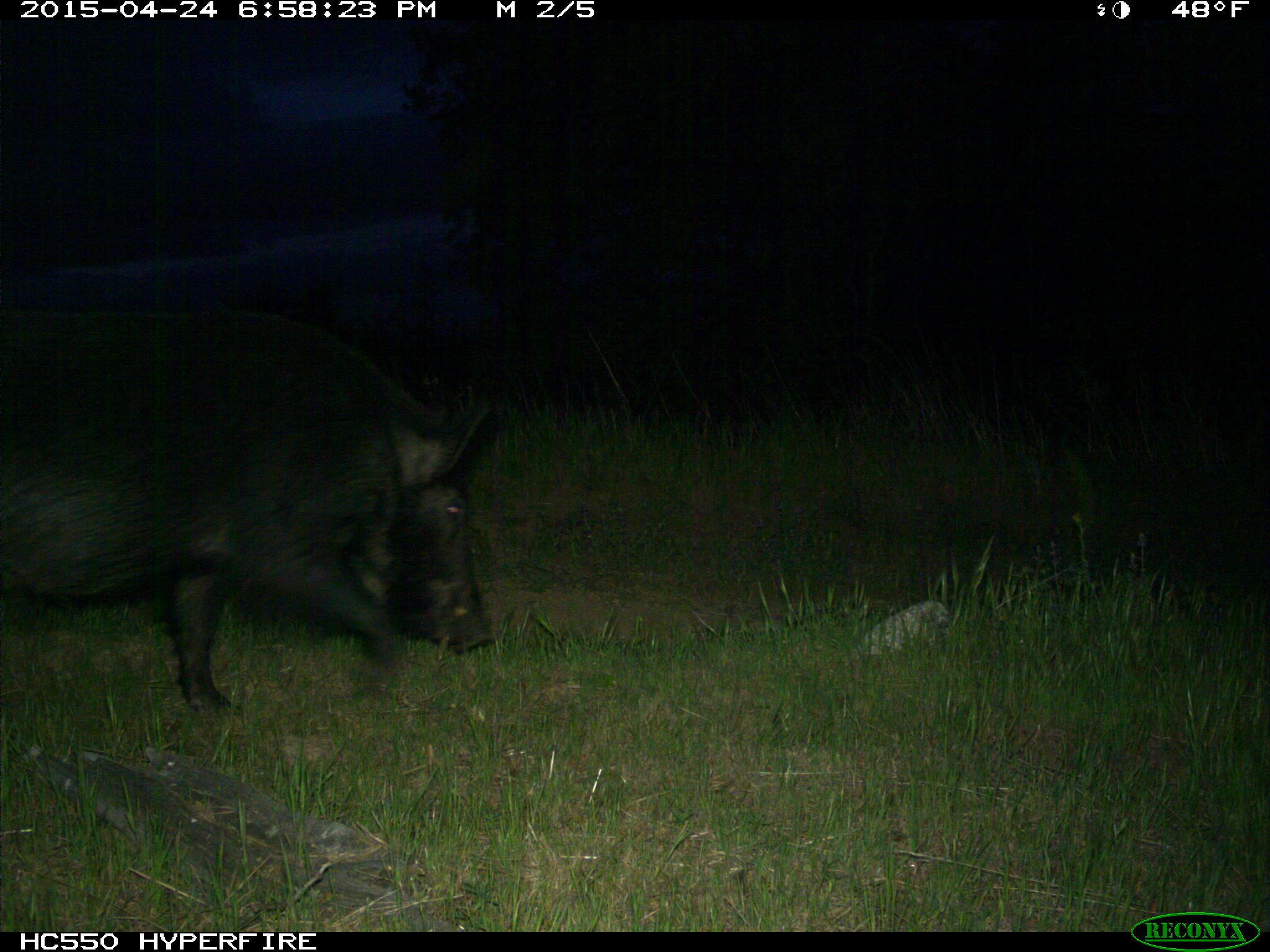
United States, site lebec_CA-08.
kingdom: Animalia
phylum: Chordata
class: Mammalia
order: Artiodactyla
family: Suidae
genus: Sus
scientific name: Sus scrofa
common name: wild boar